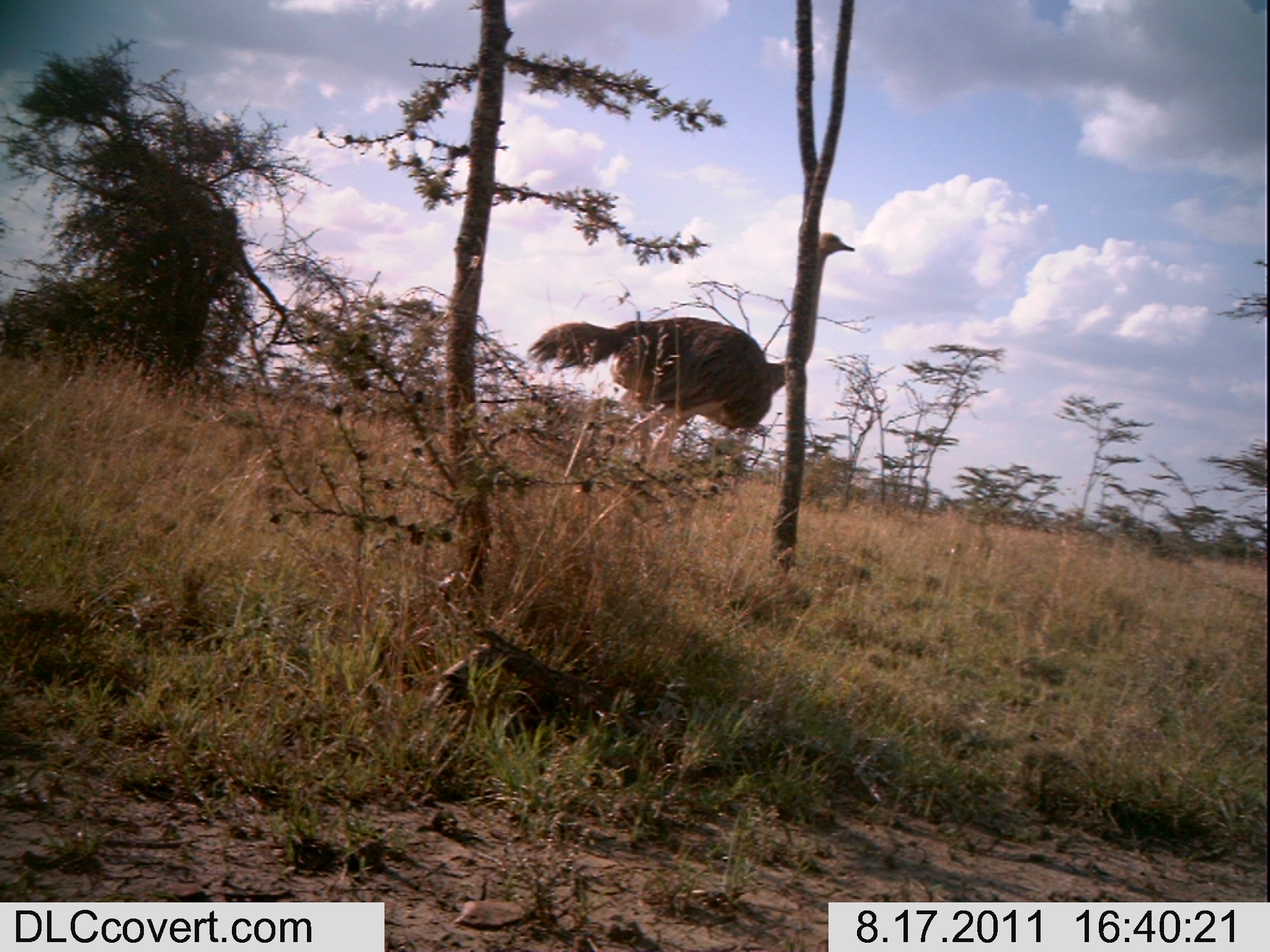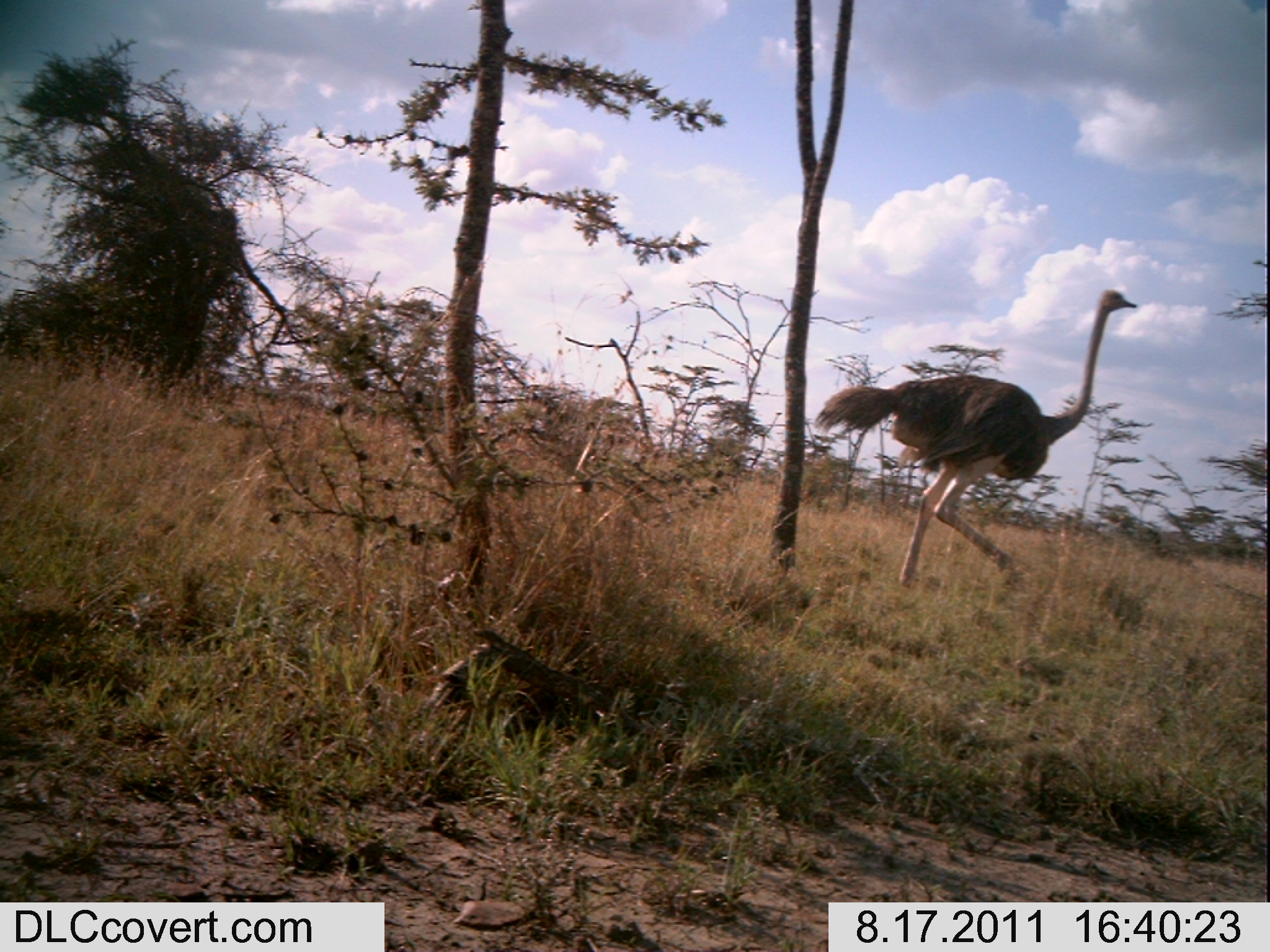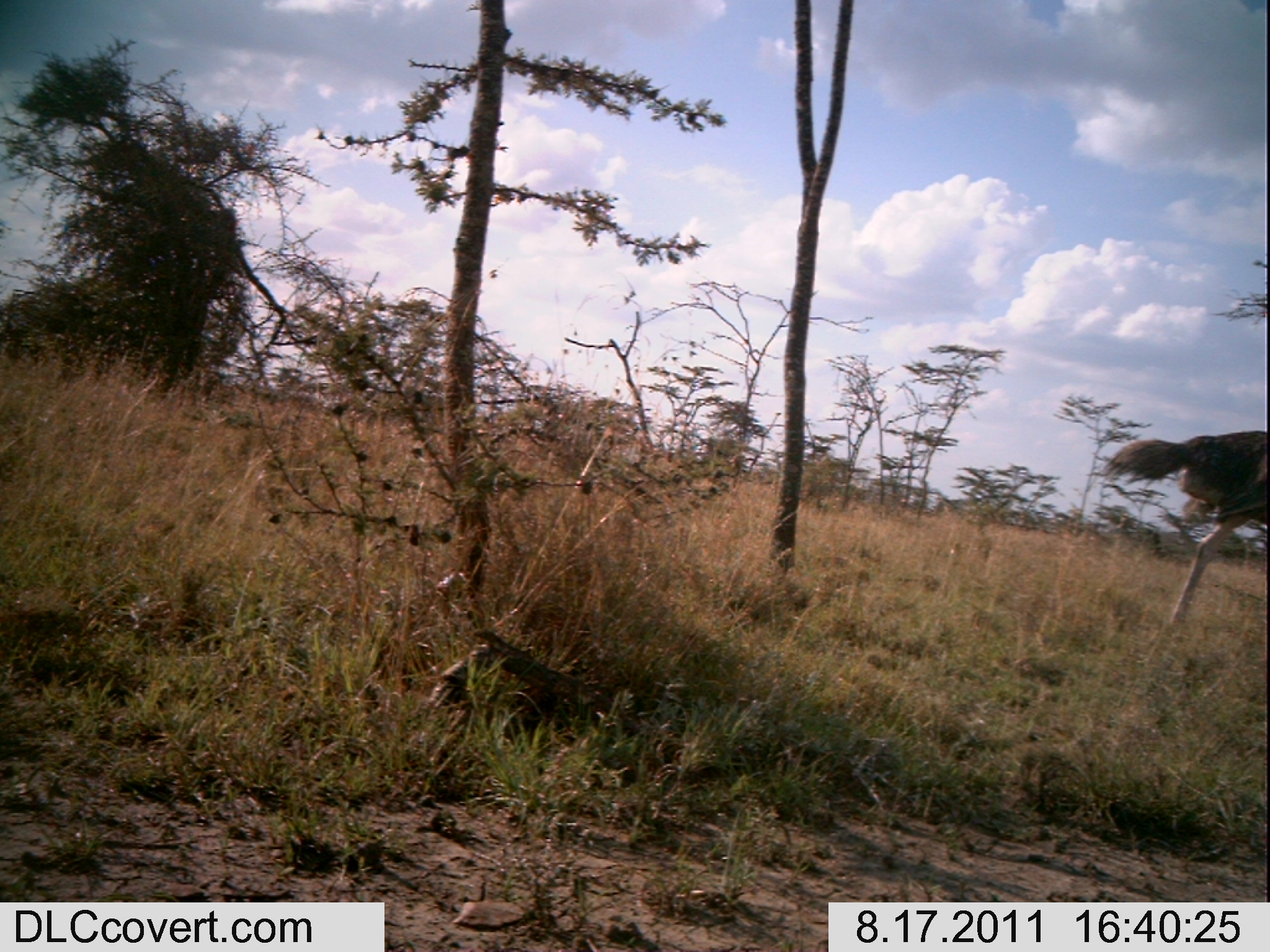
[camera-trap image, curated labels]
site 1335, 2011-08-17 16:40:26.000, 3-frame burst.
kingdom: Animalia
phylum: Chordata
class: Aves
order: Struthioniformes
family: Struthionidae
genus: Struthio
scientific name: Struthio camelus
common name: common ostrich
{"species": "Struthio camelus (common ostrich)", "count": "1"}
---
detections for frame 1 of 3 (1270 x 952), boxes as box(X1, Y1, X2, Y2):
struthio camelus: box(525, 227, 856, 472)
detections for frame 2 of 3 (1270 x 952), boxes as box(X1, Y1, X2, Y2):
struthio camelus: box(813, 285, 1136, 590)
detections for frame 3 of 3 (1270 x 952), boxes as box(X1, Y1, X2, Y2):
struthio camelus: box(1100, 427, 1267, 627)